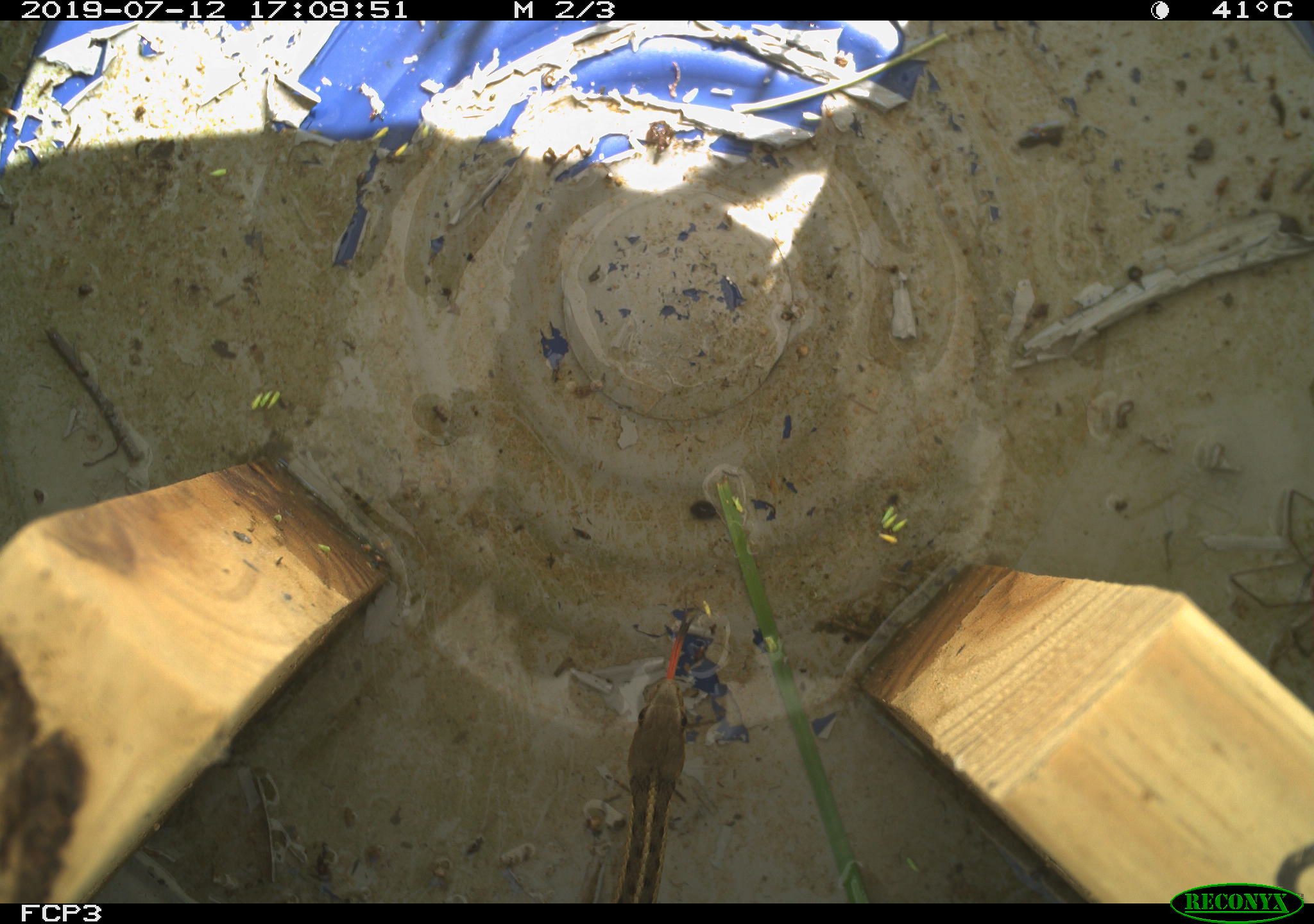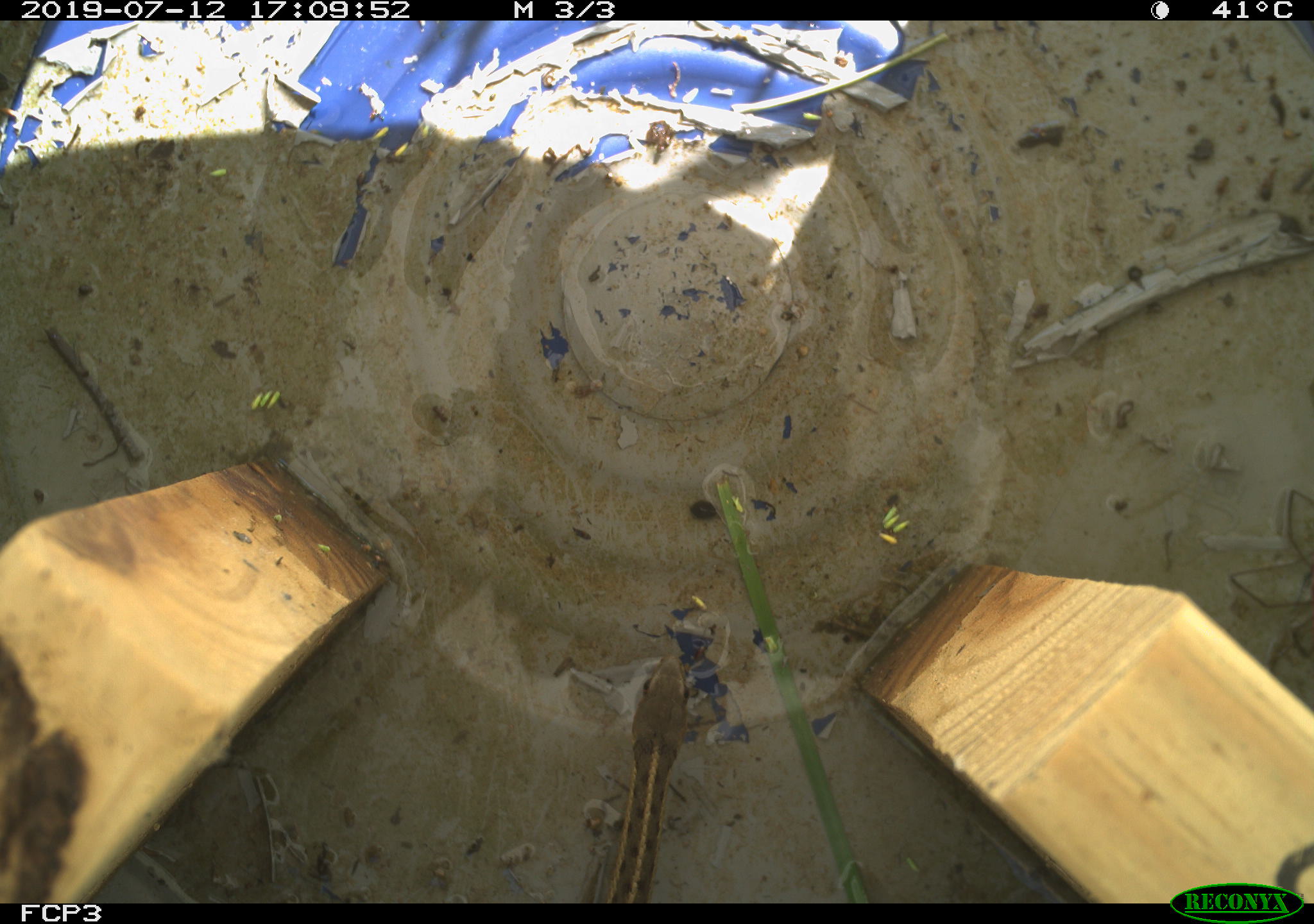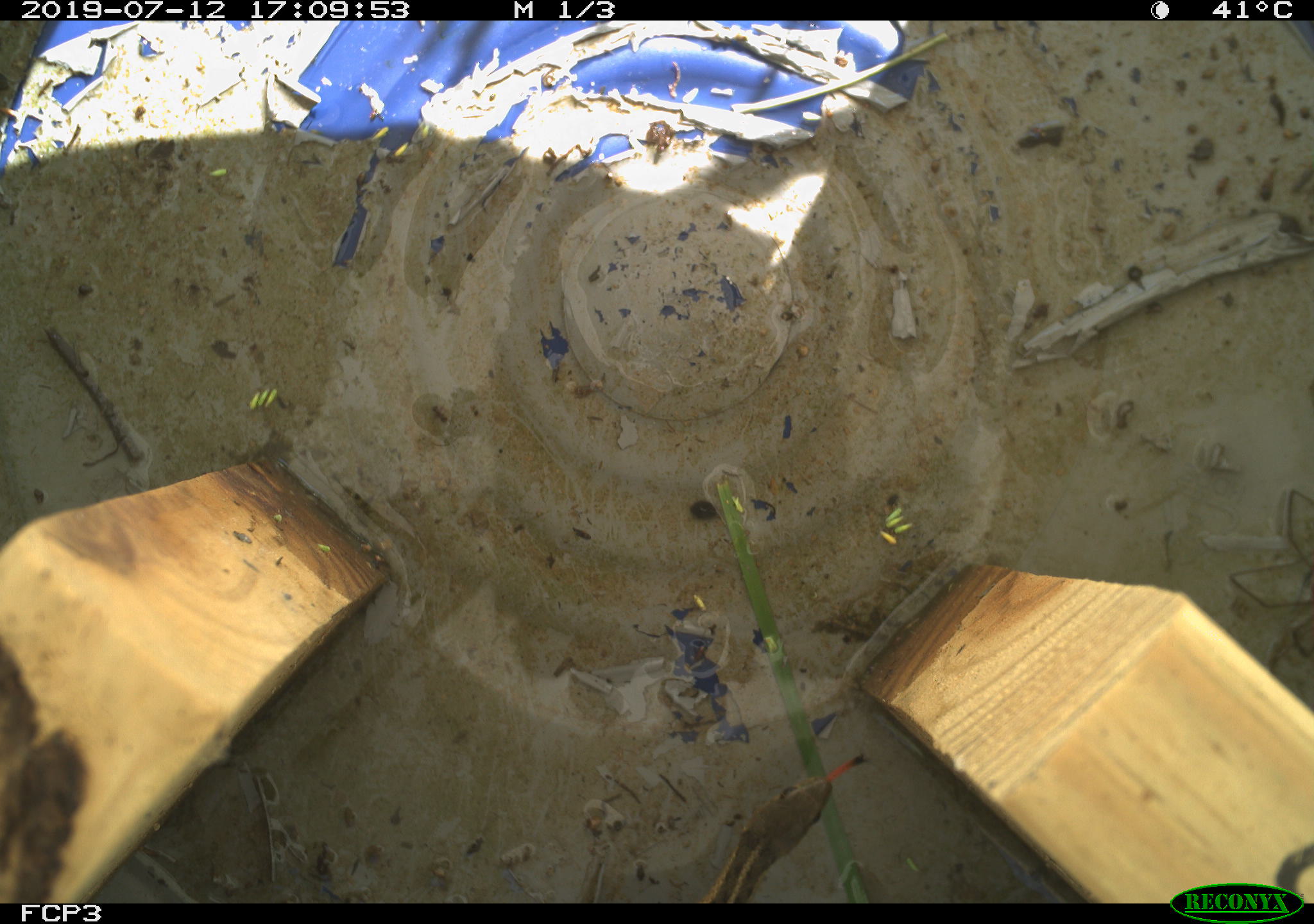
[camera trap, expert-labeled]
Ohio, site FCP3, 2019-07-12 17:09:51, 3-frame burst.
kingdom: Animalia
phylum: Chordata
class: Reptilia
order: Squamata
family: Colubridae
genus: Thamnophis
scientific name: Thamnophis sirtalis sirtalis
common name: eastern gartersnake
Eastern gartersnake (Thamnophis sirtalis sirtalis).